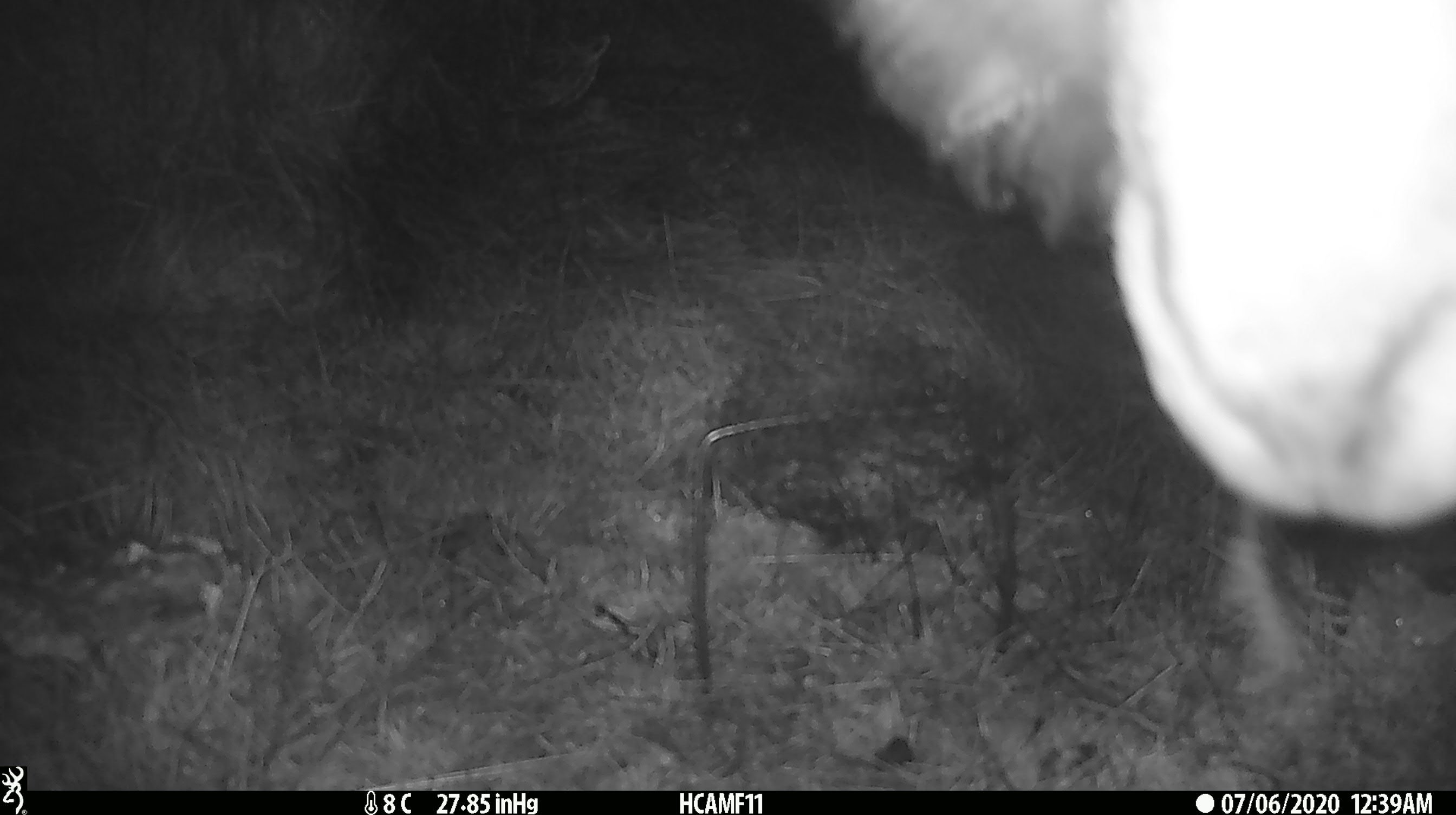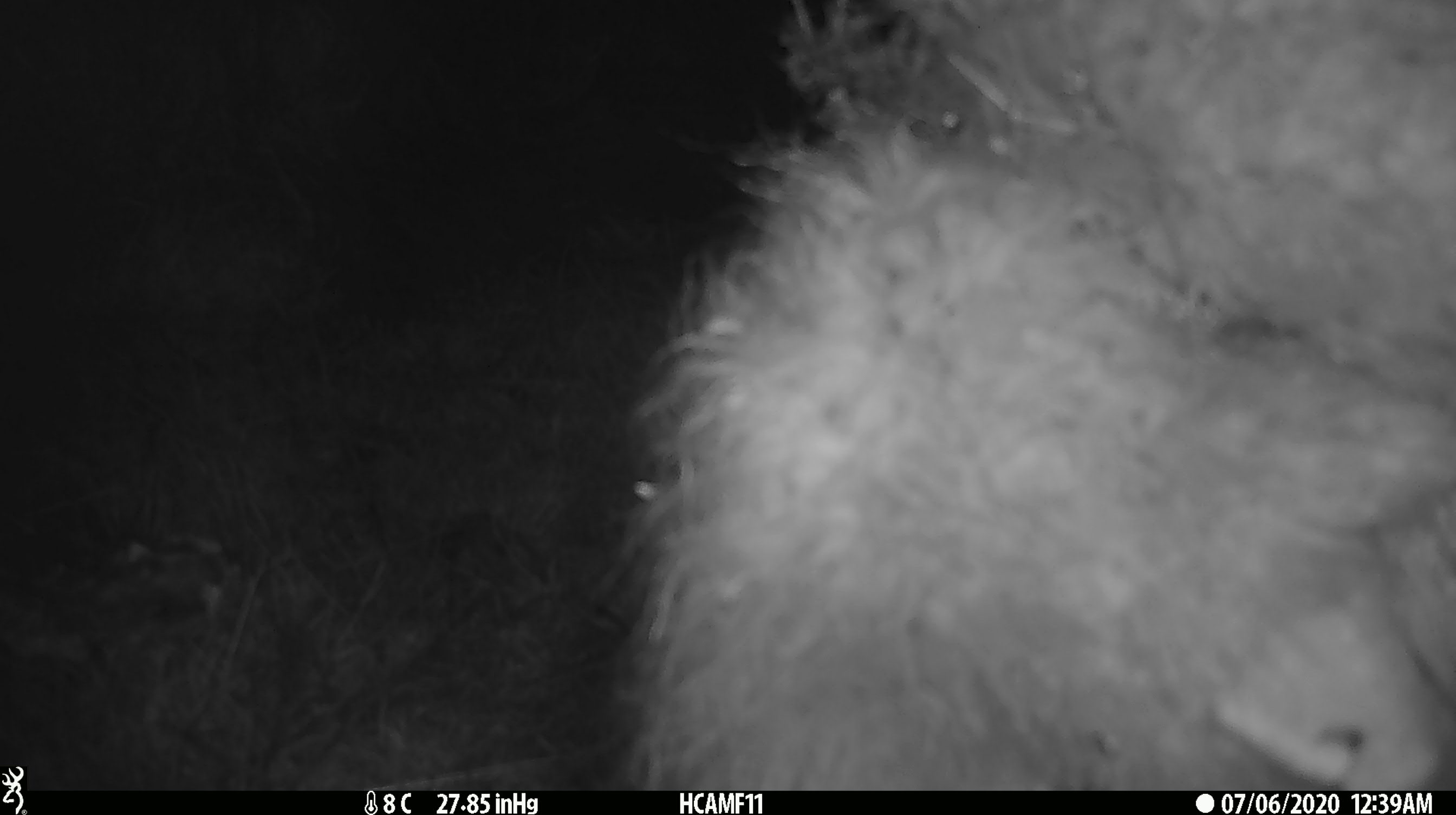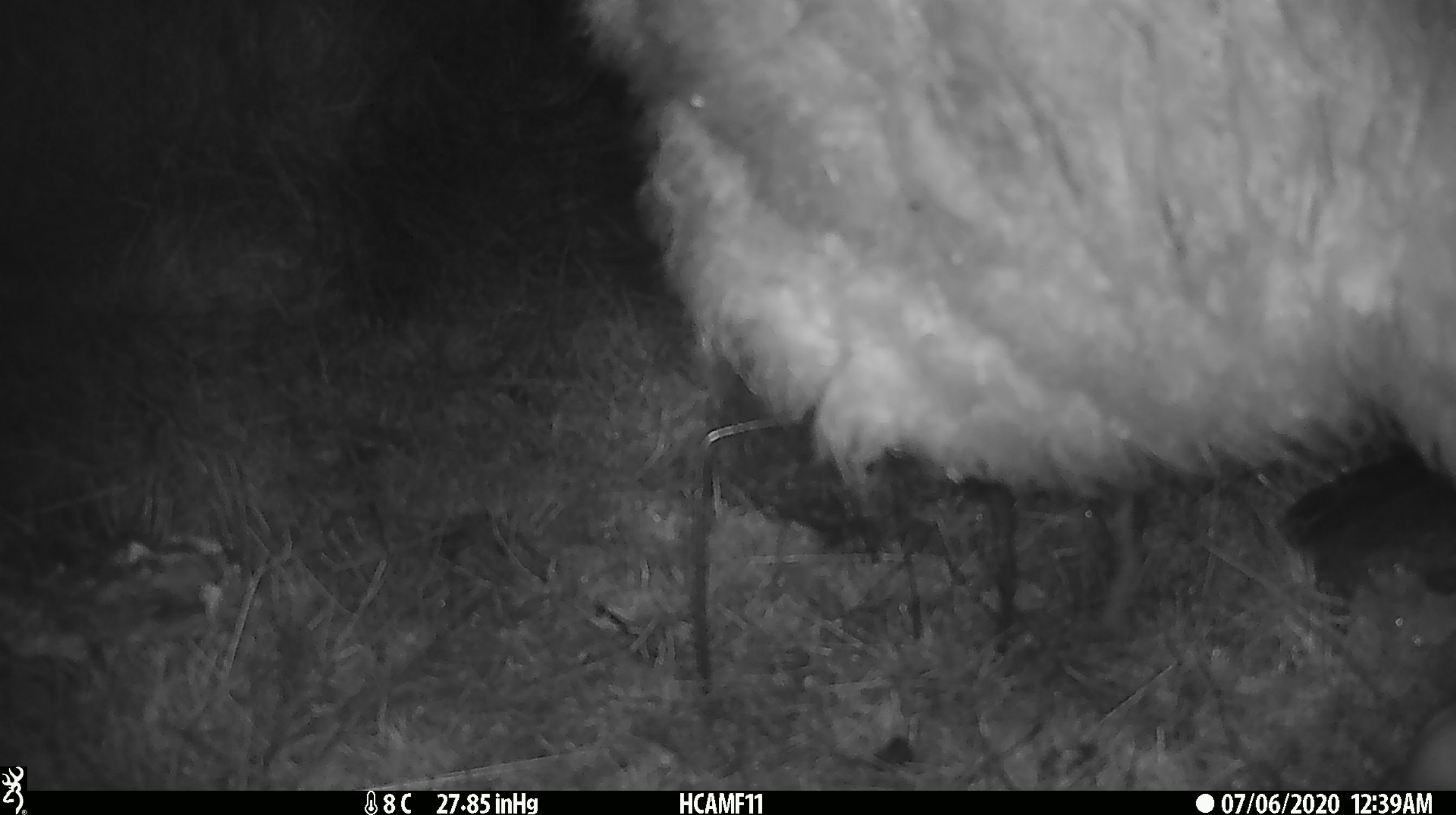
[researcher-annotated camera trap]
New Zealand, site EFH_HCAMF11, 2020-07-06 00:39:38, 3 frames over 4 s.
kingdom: Animalia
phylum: Chordata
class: Mammalia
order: Artiodactyla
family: Bovidae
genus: Ovis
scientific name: Ovis aries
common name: domestic sheep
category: sheep